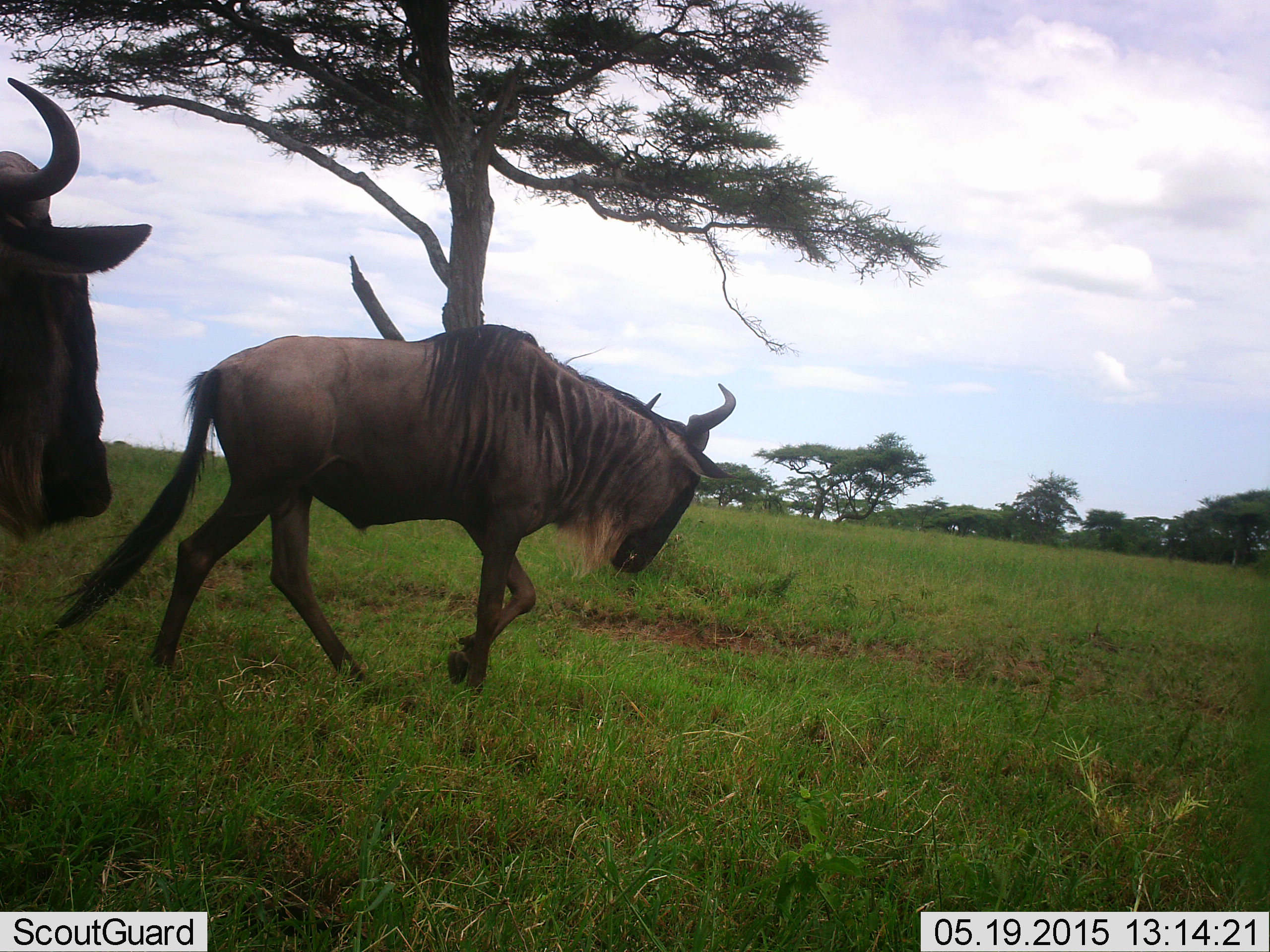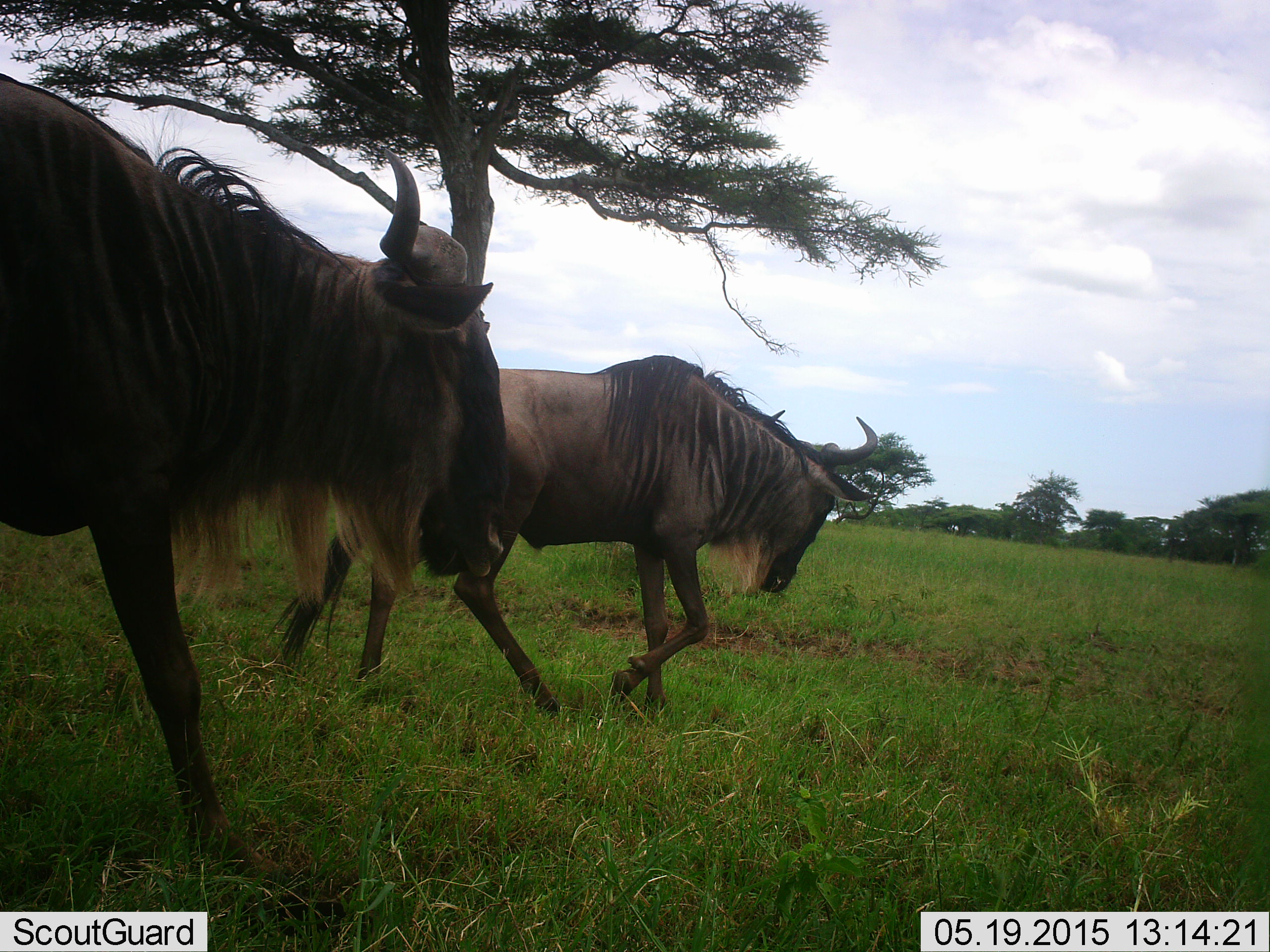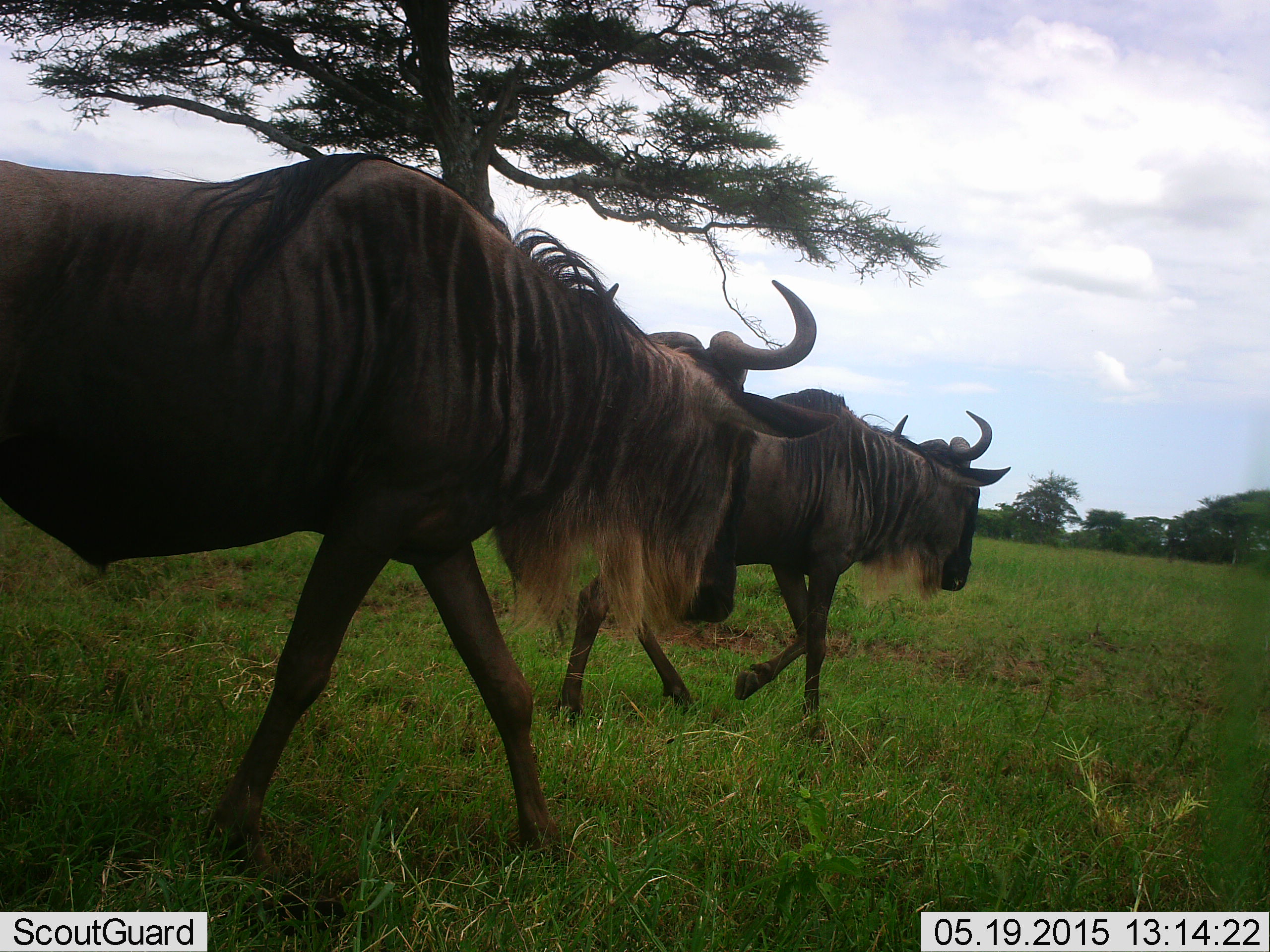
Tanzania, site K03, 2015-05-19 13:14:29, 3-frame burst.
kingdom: Animalia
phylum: Chordata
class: Mammalia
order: Artiodactyla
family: Bovidae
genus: Connochaetes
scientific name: Connochaetes taurinus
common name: blue wildebeest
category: wildebeest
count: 2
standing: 0%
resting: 0%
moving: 100%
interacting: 0%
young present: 0%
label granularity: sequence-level